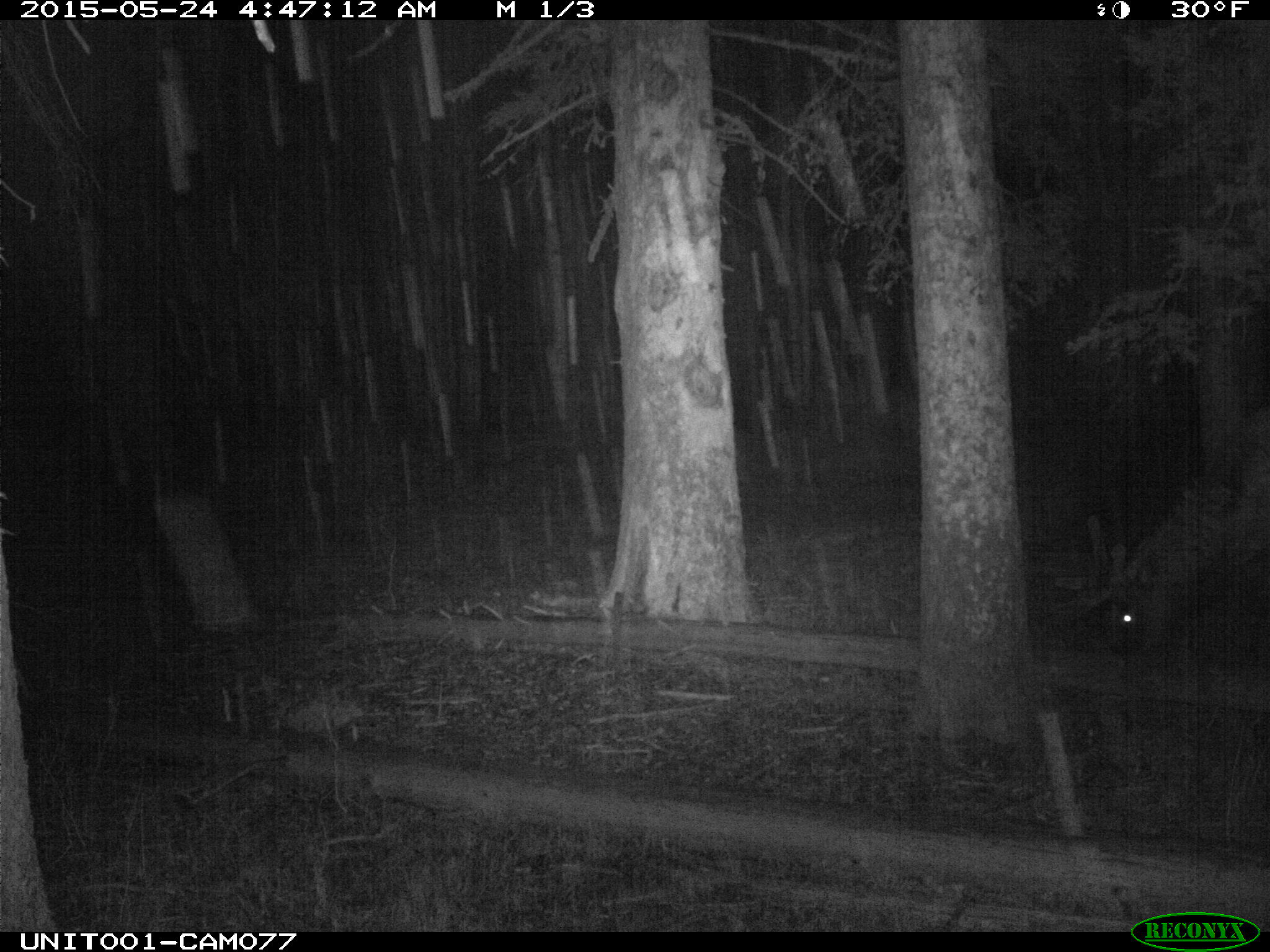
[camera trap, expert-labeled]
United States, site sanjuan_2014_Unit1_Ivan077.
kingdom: Animalia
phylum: Chordata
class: Mammalia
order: Artiodactyla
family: Cervidae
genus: Cervus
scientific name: Cervus elaphus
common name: red deer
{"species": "Cervus elaphus (red deer)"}